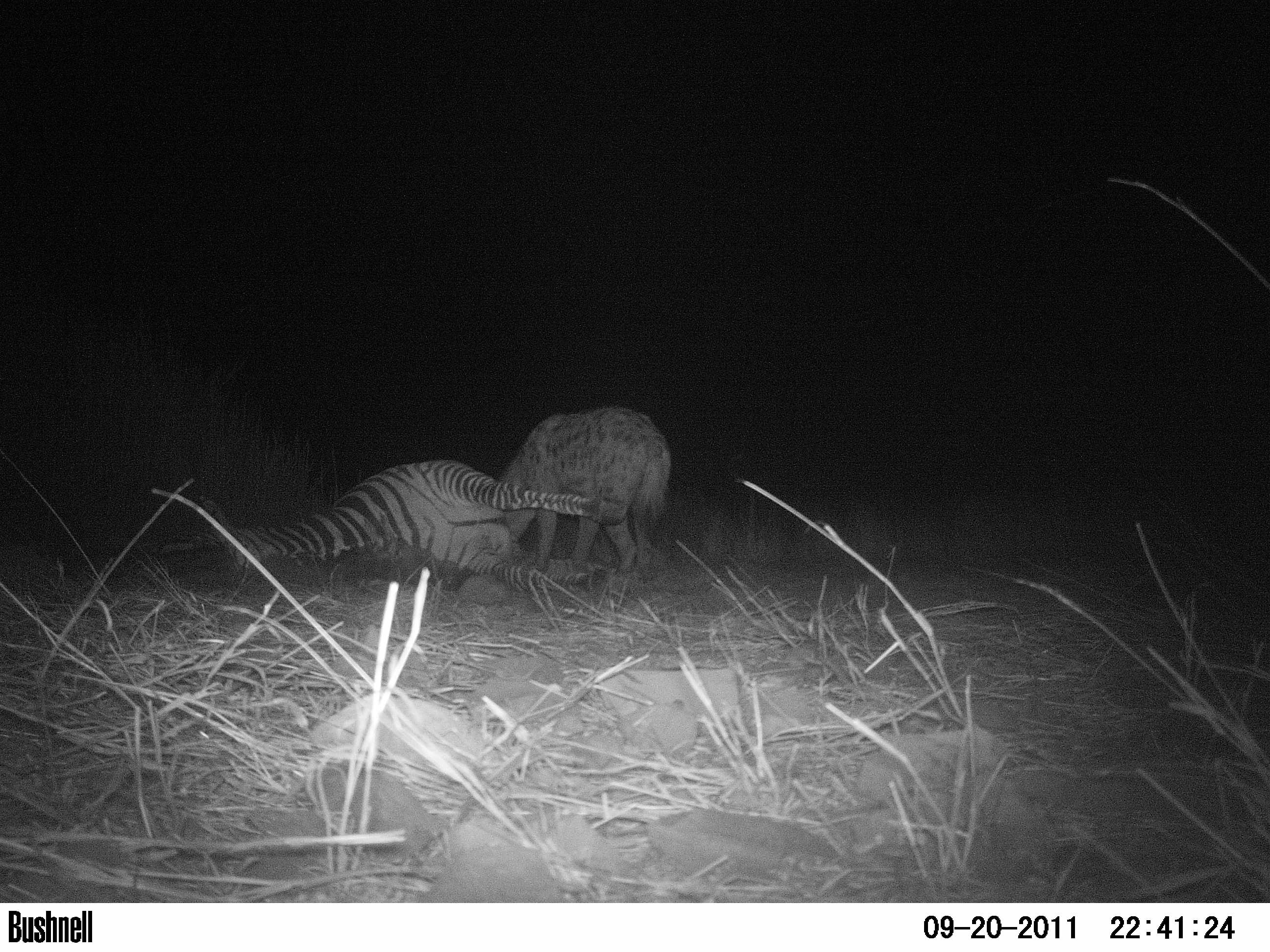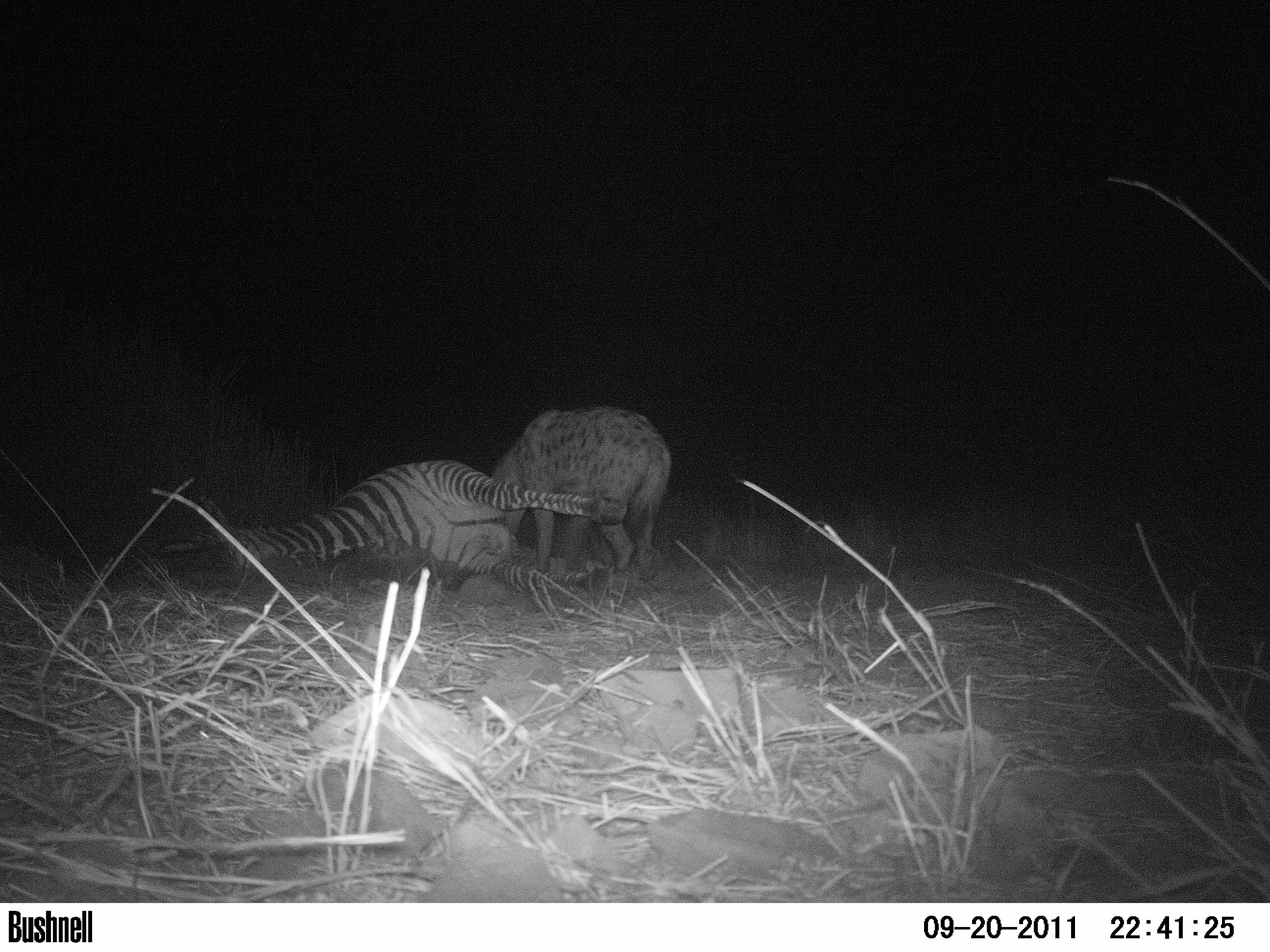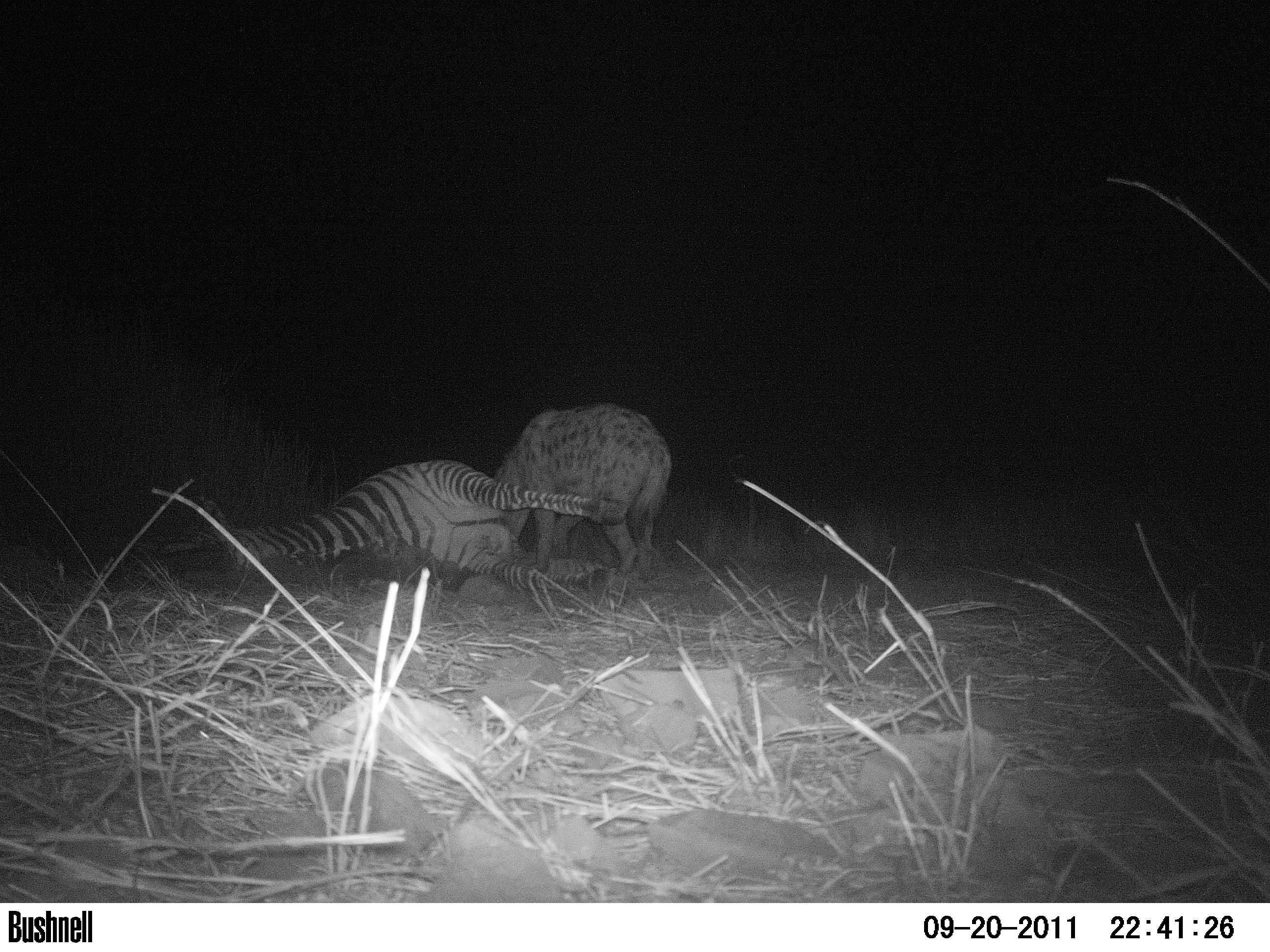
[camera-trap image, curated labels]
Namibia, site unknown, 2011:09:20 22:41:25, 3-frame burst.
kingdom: Animalia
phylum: Chordata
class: Mammalia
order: Carnivora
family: Hyaenidae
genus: Crocuta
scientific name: Crocuta crocuta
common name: spotted hyena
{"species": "Crocuta crocuta (spotted hyena)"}